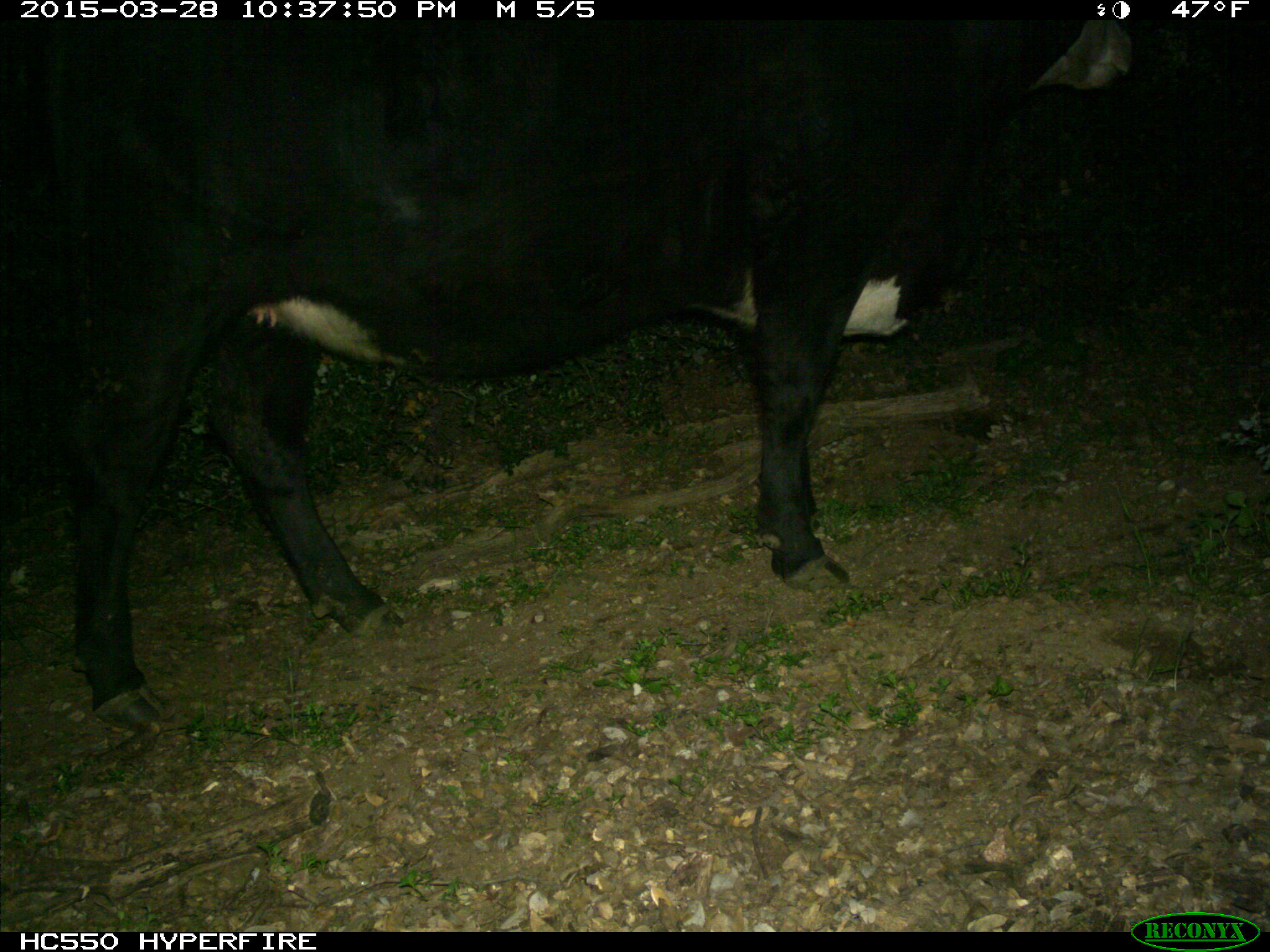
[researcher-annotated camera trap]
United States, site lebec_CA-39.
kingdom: Animalia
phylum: Chordata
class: Mammalia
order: Artiodactyla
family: Bovidae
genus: Bos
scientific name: Bos taurus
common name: domestic cow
Bos taurus (domestic cow).